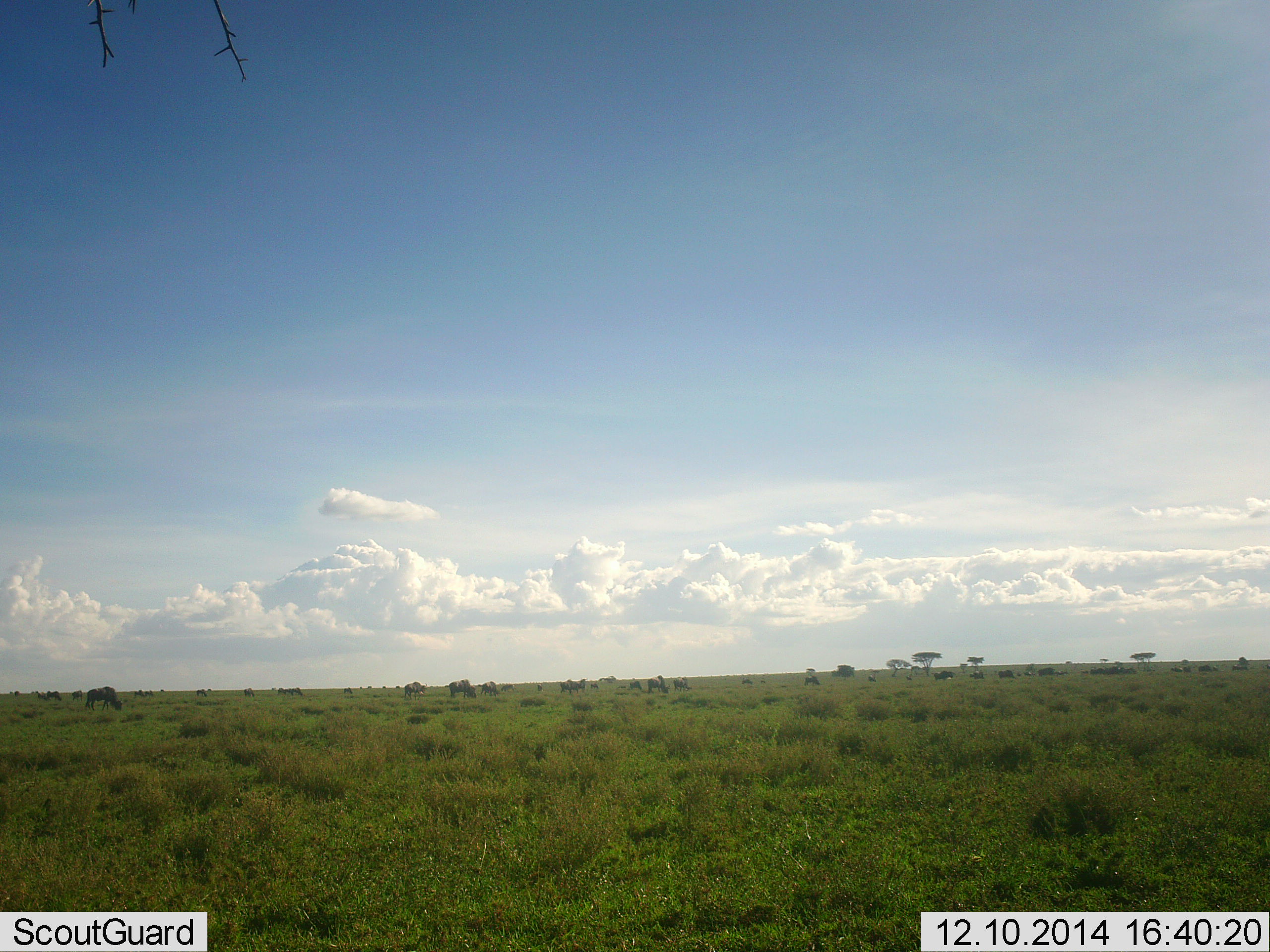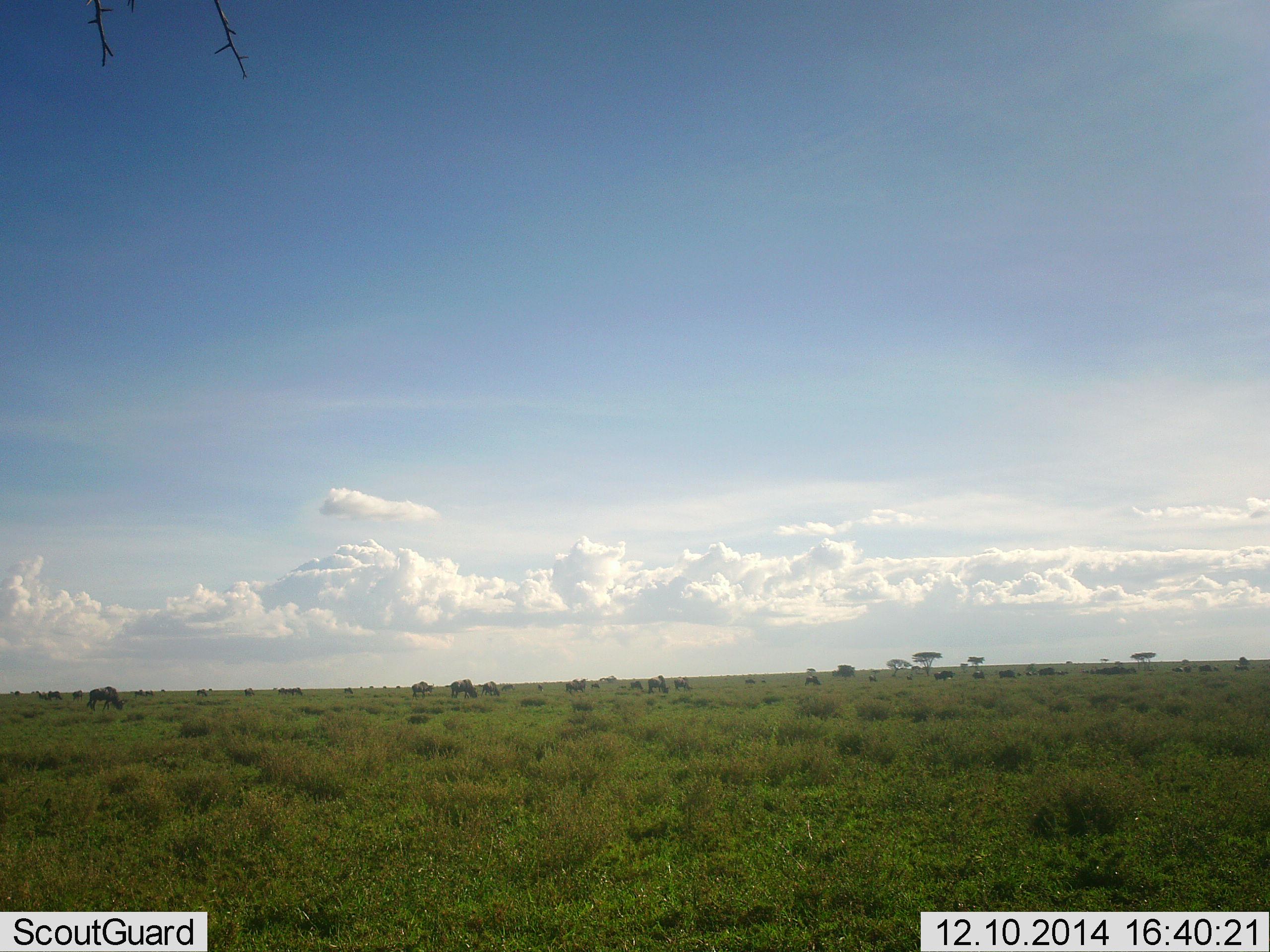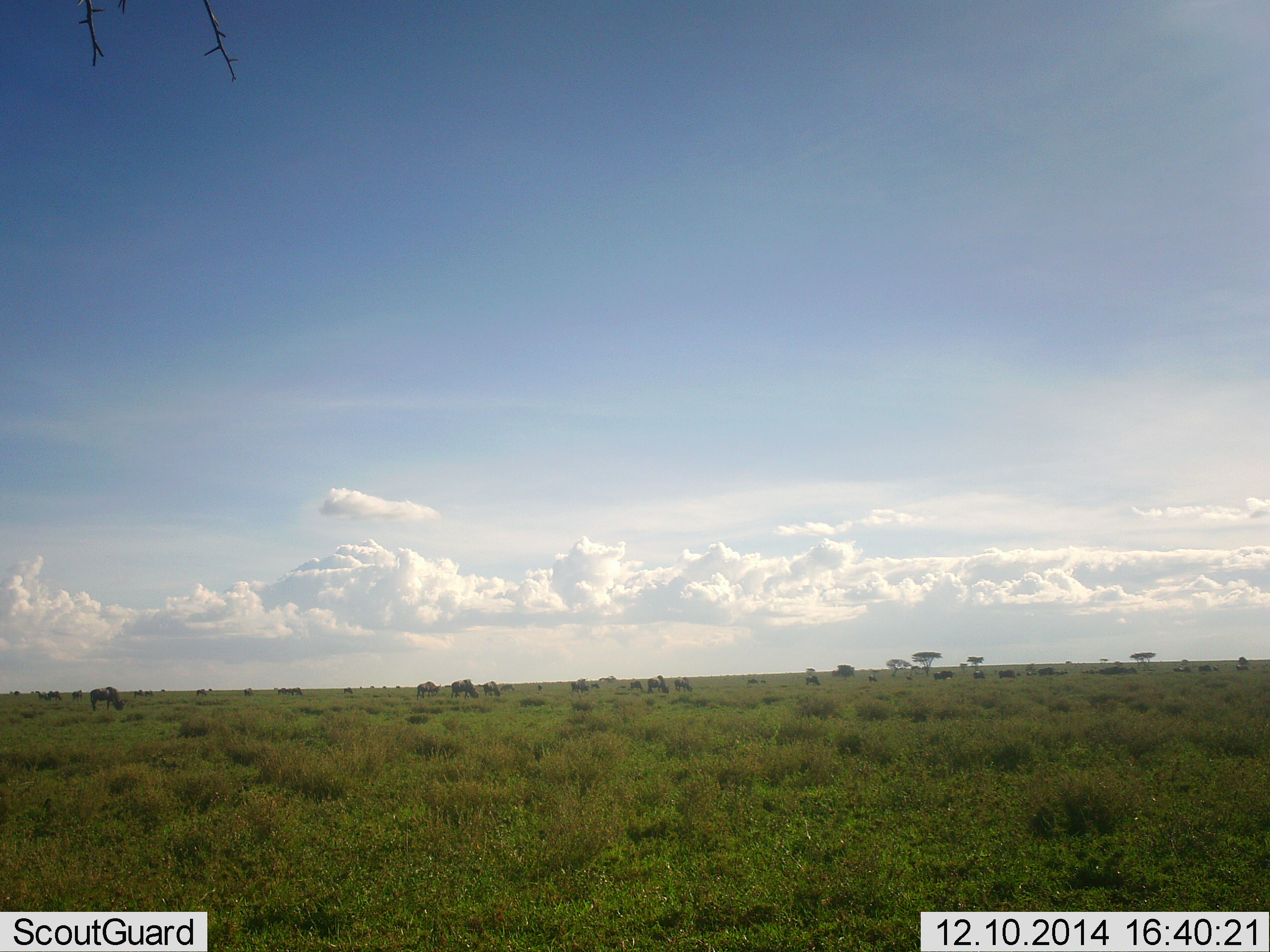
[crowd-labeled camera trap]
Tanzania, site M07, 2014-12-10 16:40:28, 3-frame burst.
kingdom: Animalia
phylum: Chordata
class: Mammalia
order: Artiodactyla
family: Bovidae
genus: Connochaetes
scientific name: Connochaetes taurinus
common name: blue wildebeest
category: wildebeest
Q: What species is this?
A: Wildebeest (blue wildebeest) (Connochaetes taurinus).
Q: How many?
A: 11-50.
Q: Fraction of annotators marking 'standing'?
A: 40%.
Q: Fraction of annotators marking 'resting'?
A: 0%.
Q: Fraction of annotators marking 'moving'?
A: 50%.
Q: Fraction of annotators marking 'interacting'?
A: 0%.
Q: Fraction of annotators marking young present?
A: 0%.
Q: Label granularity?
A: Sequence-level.